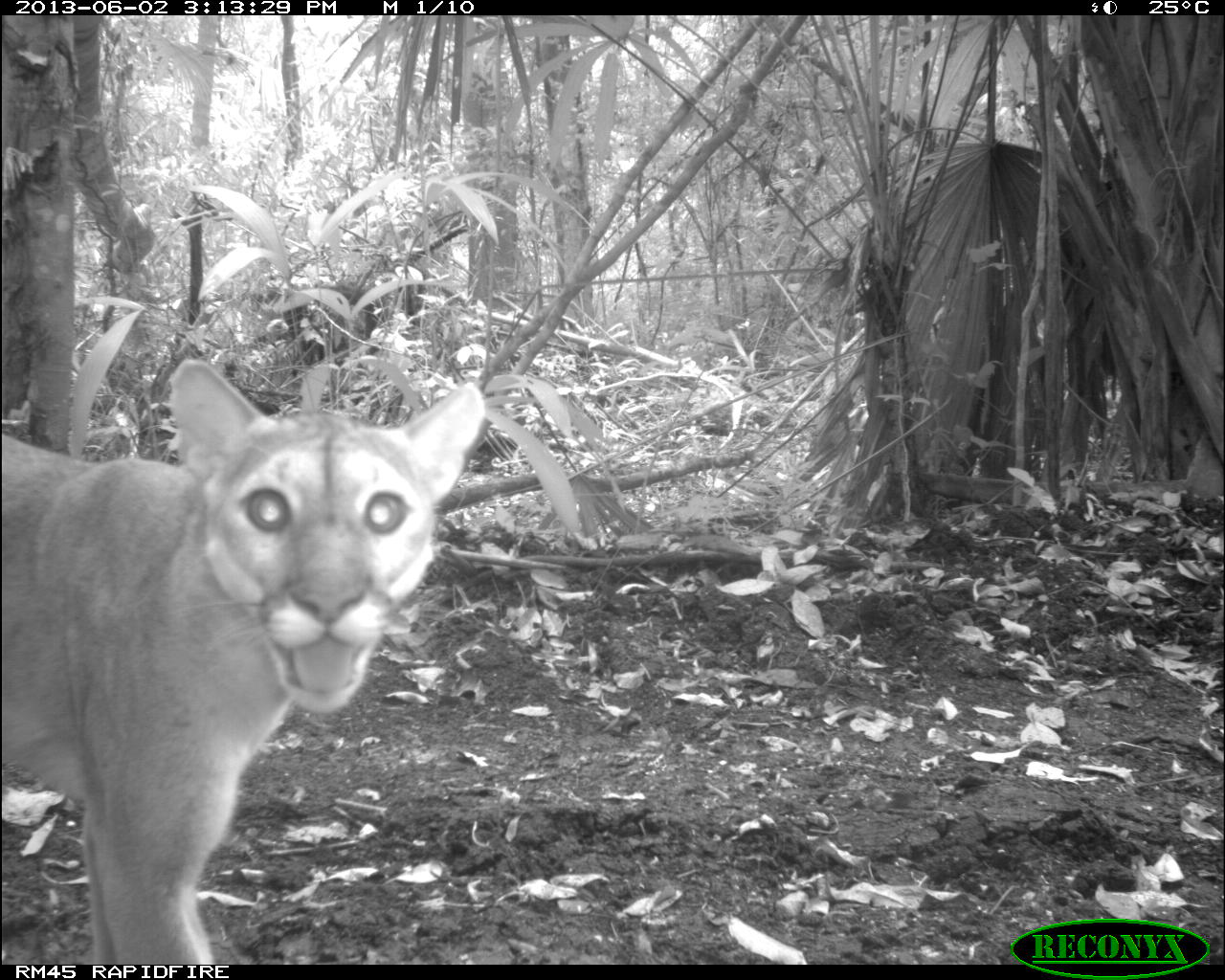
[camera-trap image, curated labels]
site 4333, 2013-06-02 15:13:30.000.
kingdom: Animalia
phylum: Chordata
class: Mammalia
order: Carnivora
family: Felidae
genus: Puma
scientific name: Puma concolor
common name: mountain lion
Puma concolor (mountain lion), count 1, sex female.